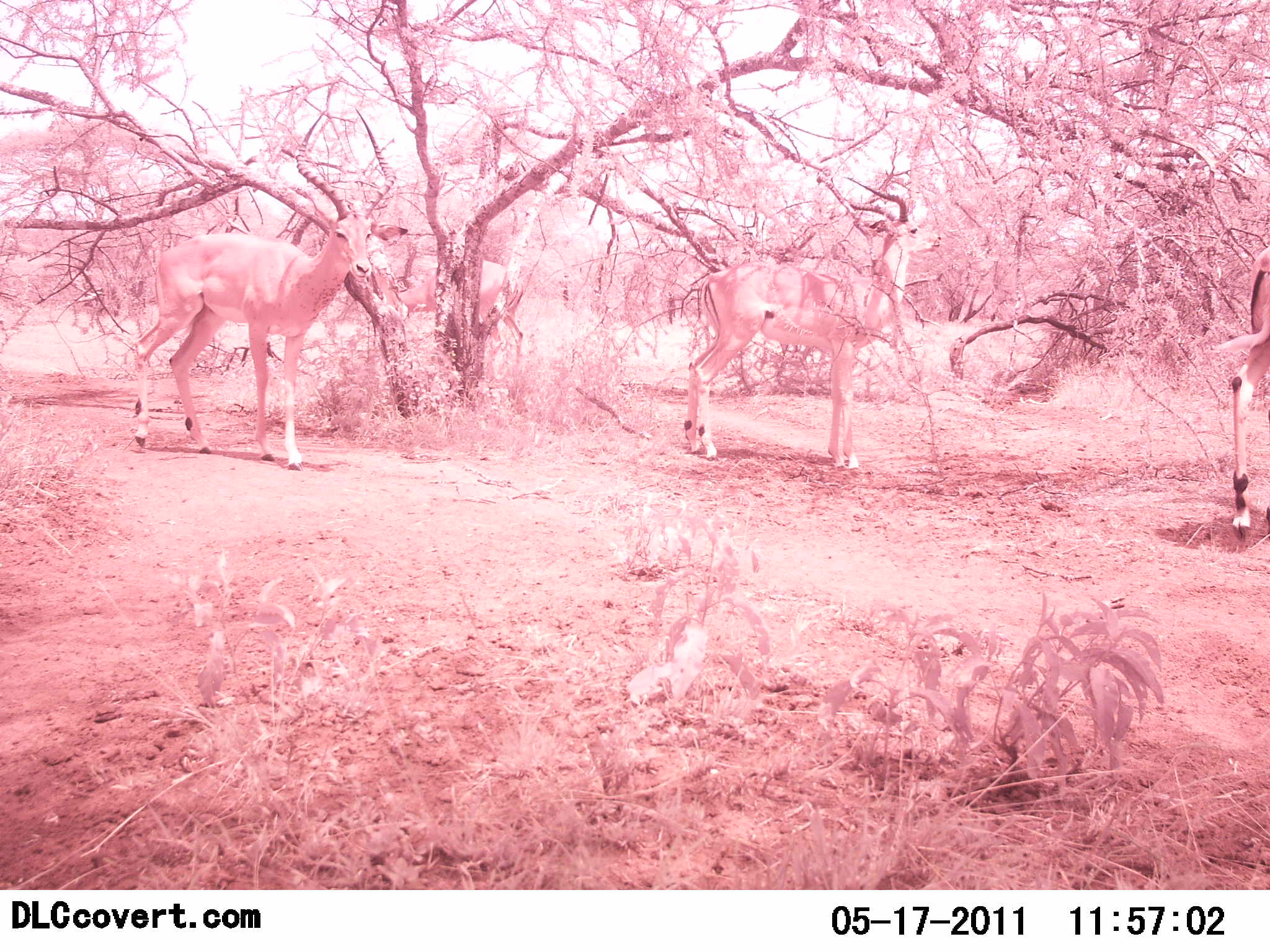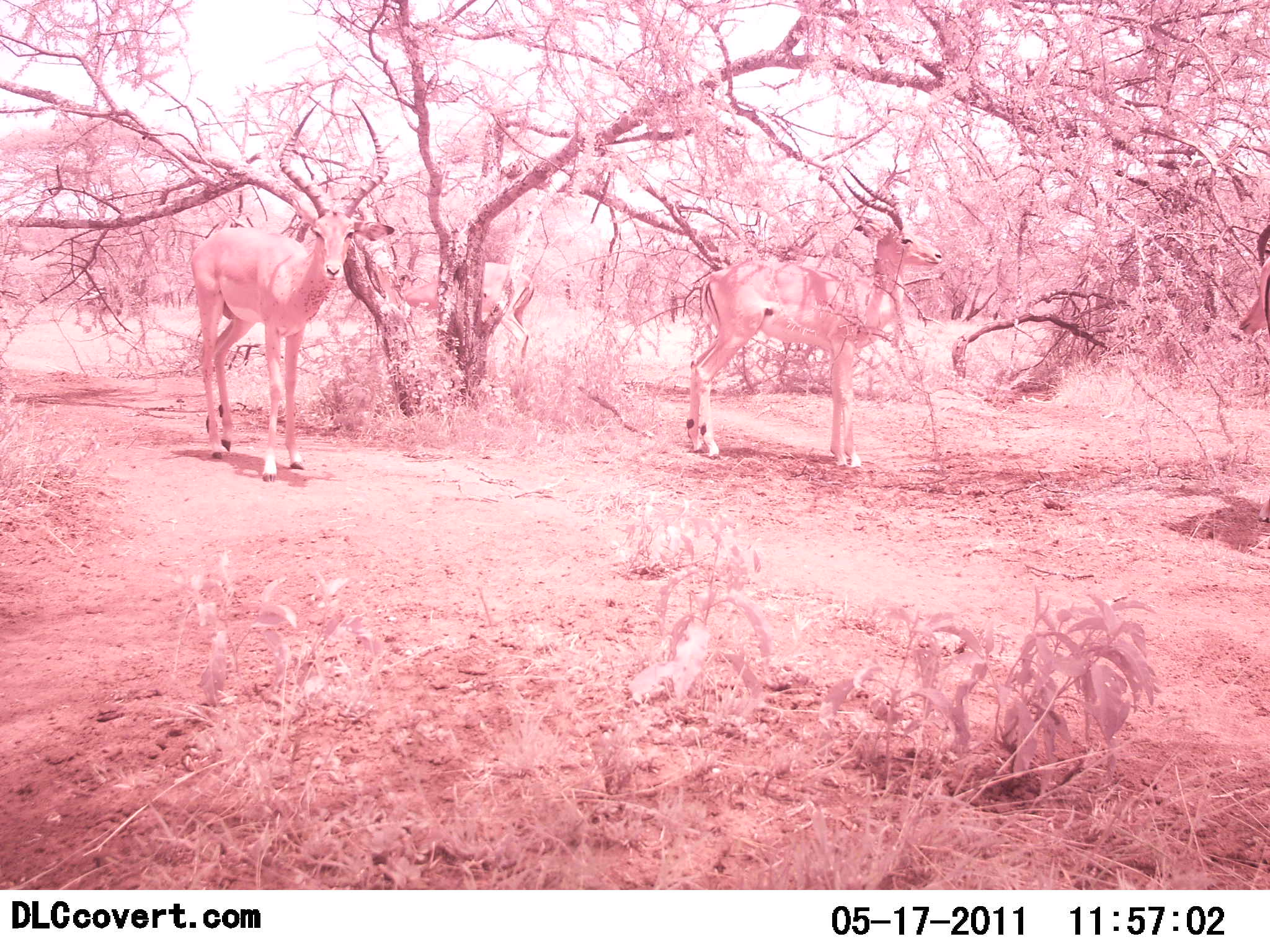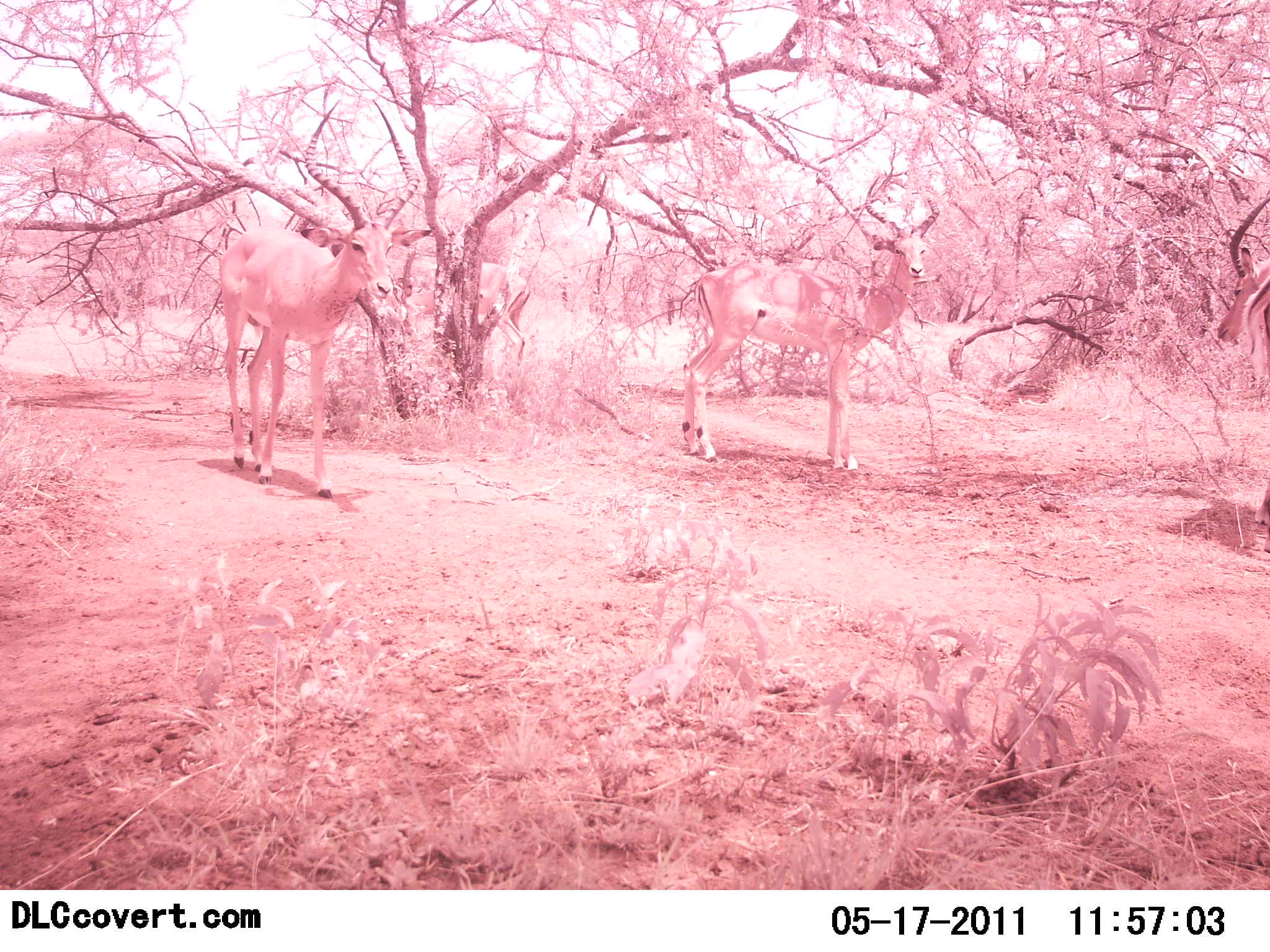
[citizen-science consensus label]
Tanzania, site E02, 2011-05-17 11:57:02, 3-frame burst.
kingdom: Animalia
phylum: Chordata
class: Mammalia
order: Artiodactyla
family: Bovidae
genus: Aepyceros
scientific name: Aepyceros melampus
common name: impala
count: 3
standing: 91%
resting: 9%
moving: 55%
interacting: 0%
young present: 0%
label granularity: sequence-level